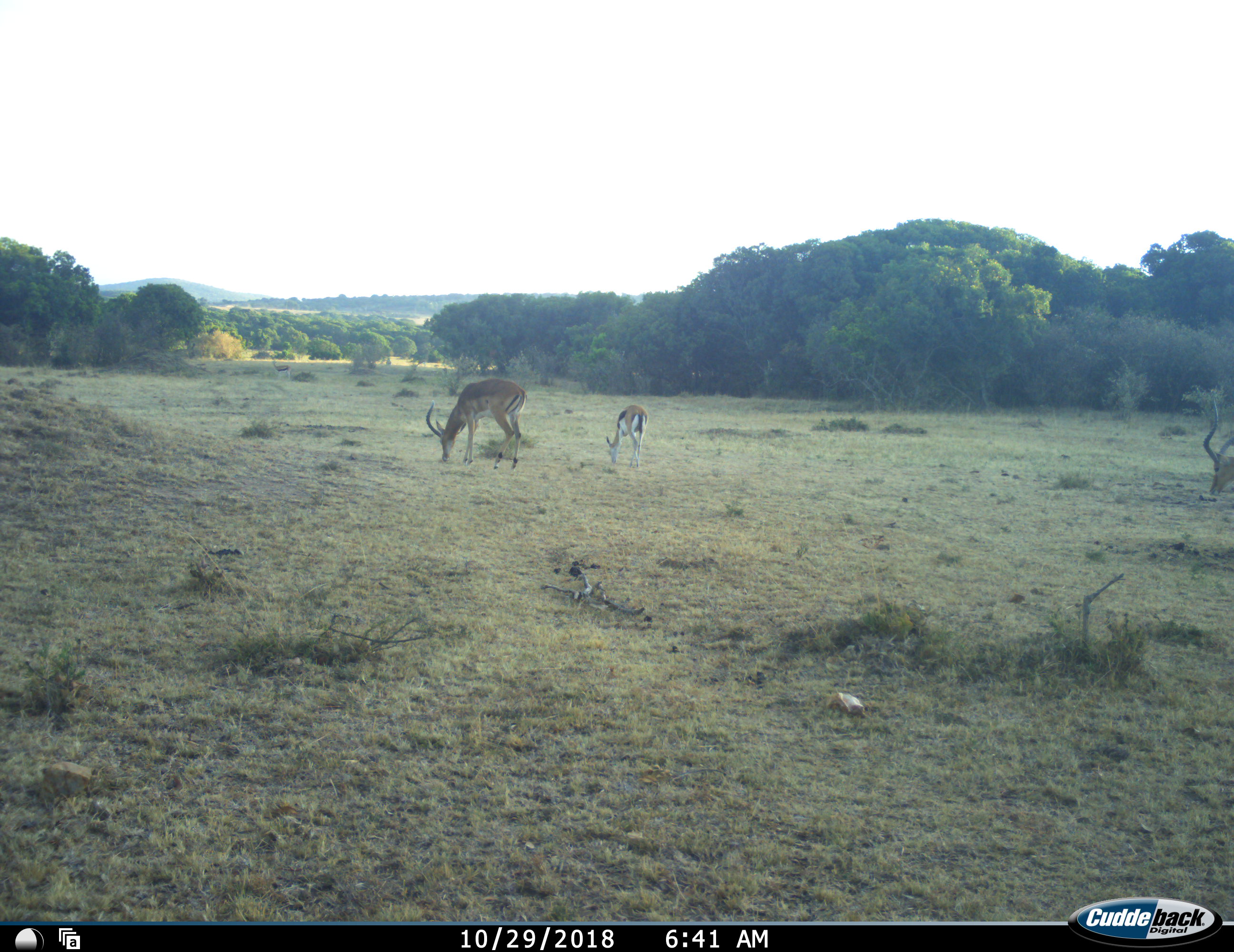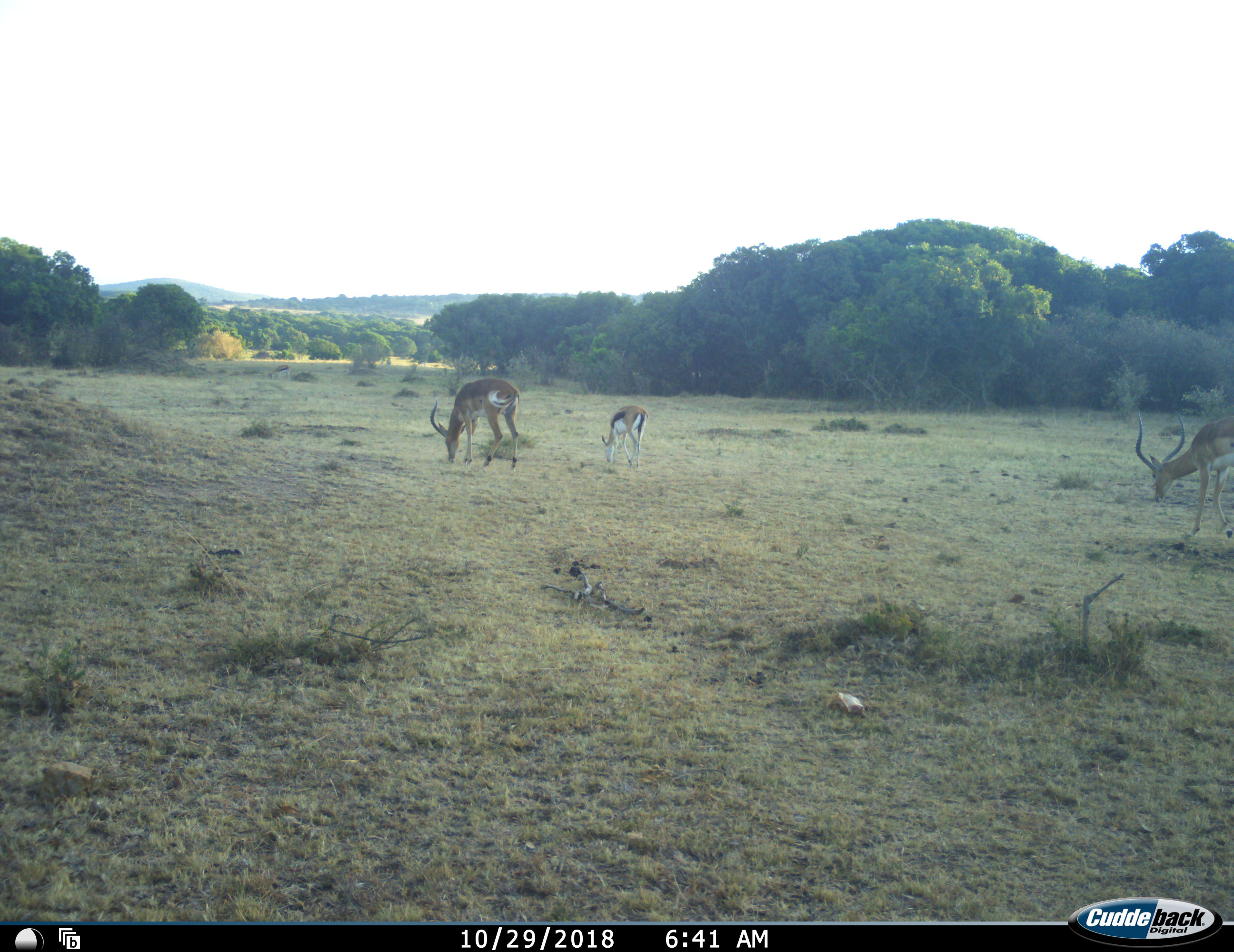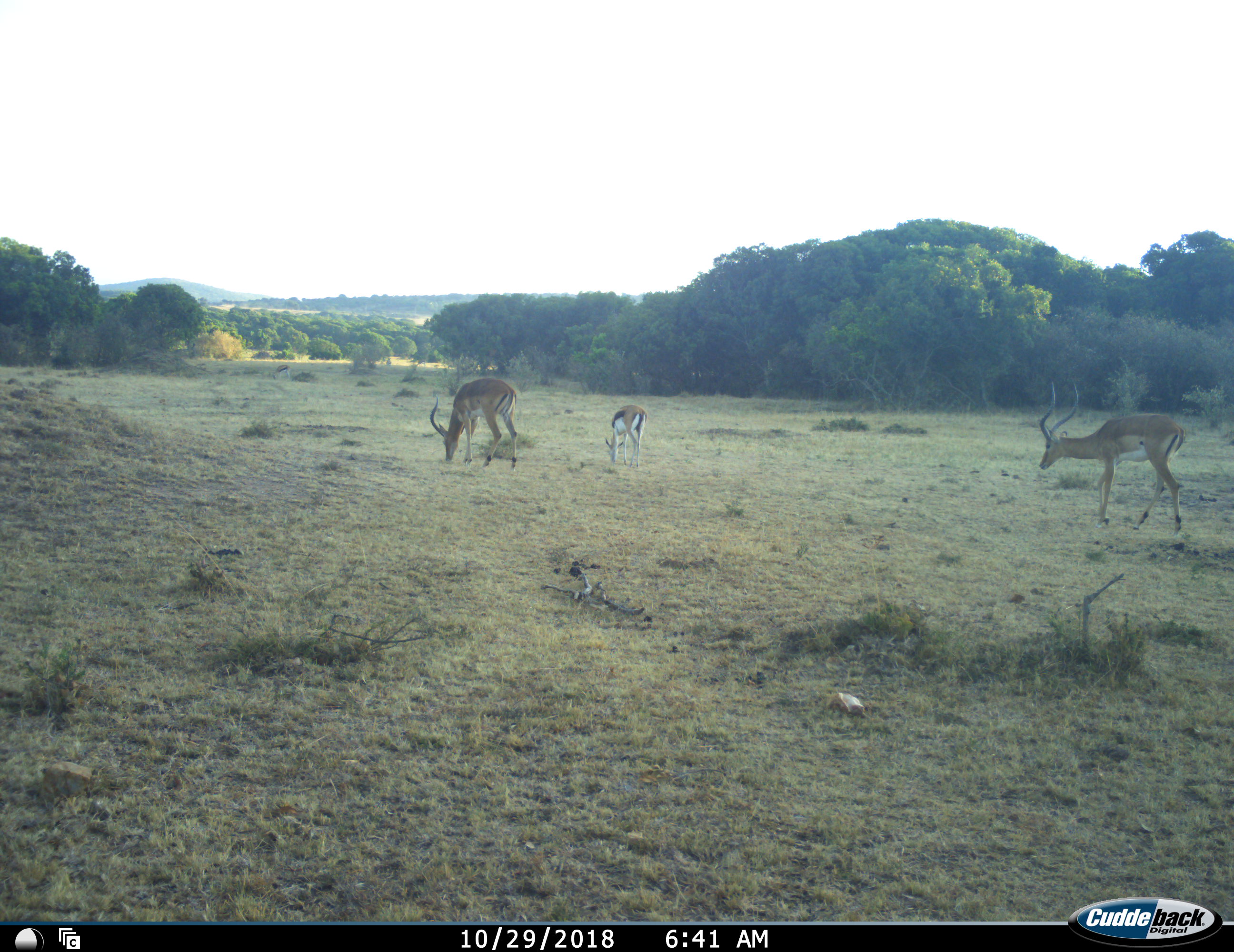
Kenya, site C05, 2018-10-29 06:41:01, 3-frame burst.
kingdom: Animalia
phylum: Chordata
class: Mammalia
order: Artiodactyla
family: Bovidae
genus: Eudorcas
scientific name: Eudorcas thomsonii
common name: thomson's gazelle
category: gazellethomsons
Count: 1.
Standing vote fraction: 43%.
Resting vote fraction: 0%.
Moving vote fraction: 29%.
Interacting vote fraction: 0%.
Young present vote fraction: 0%.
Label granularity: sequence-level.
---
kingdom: Animalia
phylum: Chordata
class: Mammalia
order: Artiodactyla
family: Bovidae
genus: Aepyceros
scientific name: Aepyceros melampus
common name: impala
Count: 2.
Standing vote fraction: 36%.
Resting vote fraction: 0%.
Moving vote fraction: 91%.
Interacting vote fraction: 0%.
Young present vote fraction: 18%.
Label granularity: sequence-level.